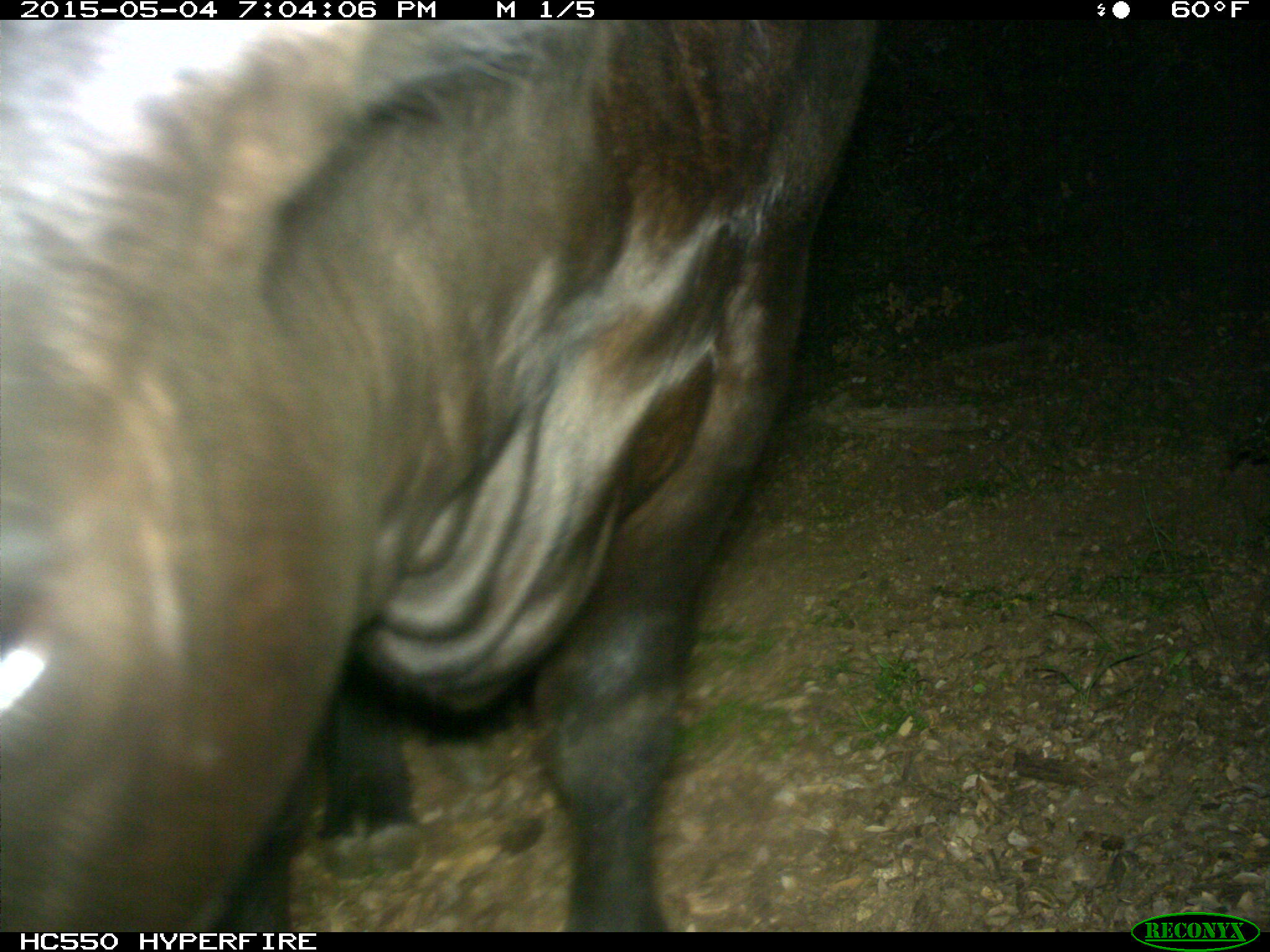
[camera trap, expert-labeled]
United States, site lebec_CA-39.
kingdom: Animalia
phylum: Chordata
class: Mammalia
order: Artiodactyla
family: Bovidae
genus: Bos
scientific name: Bos taurus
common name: domestic cow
Bos taurus (domestic cow).